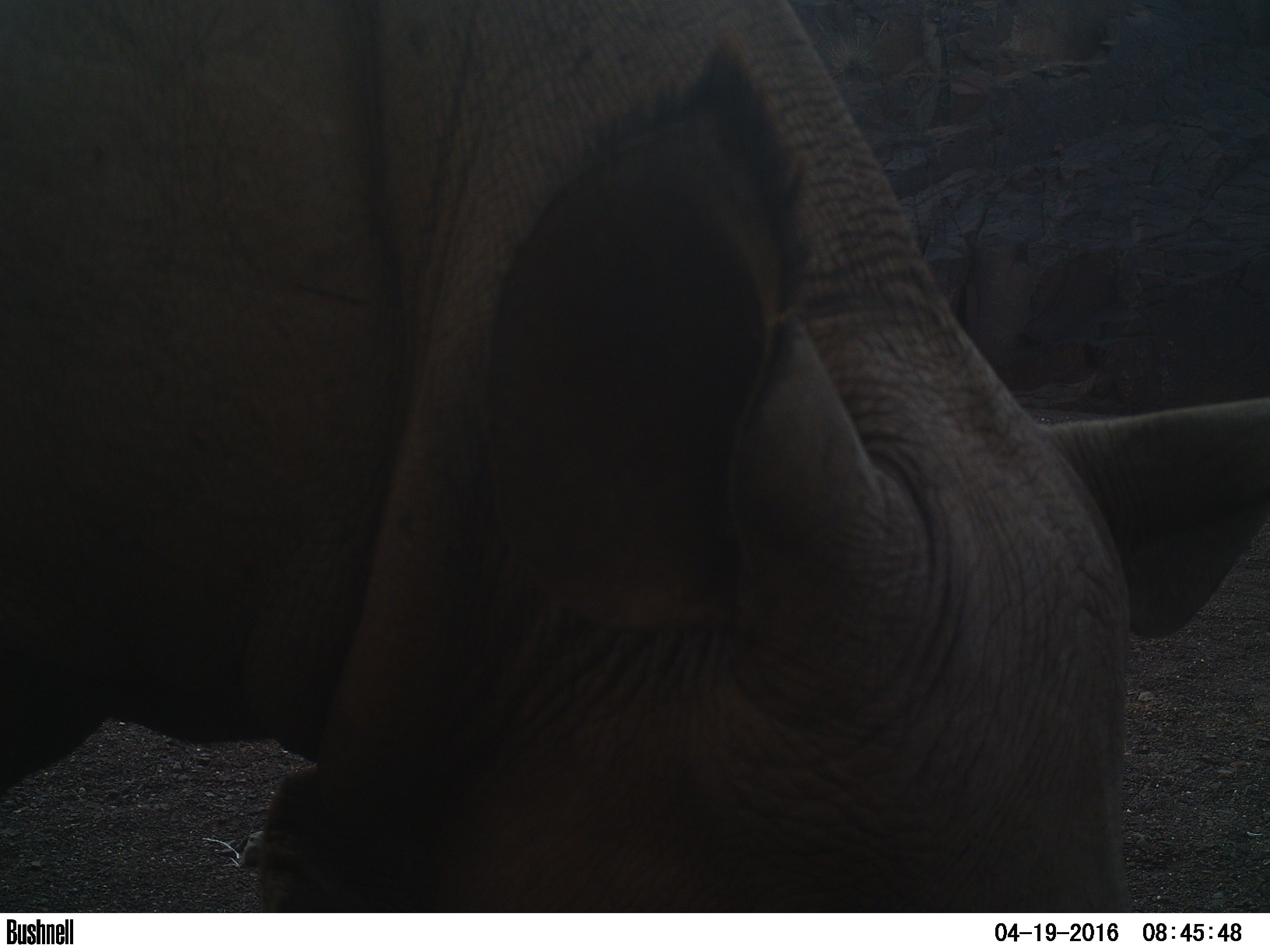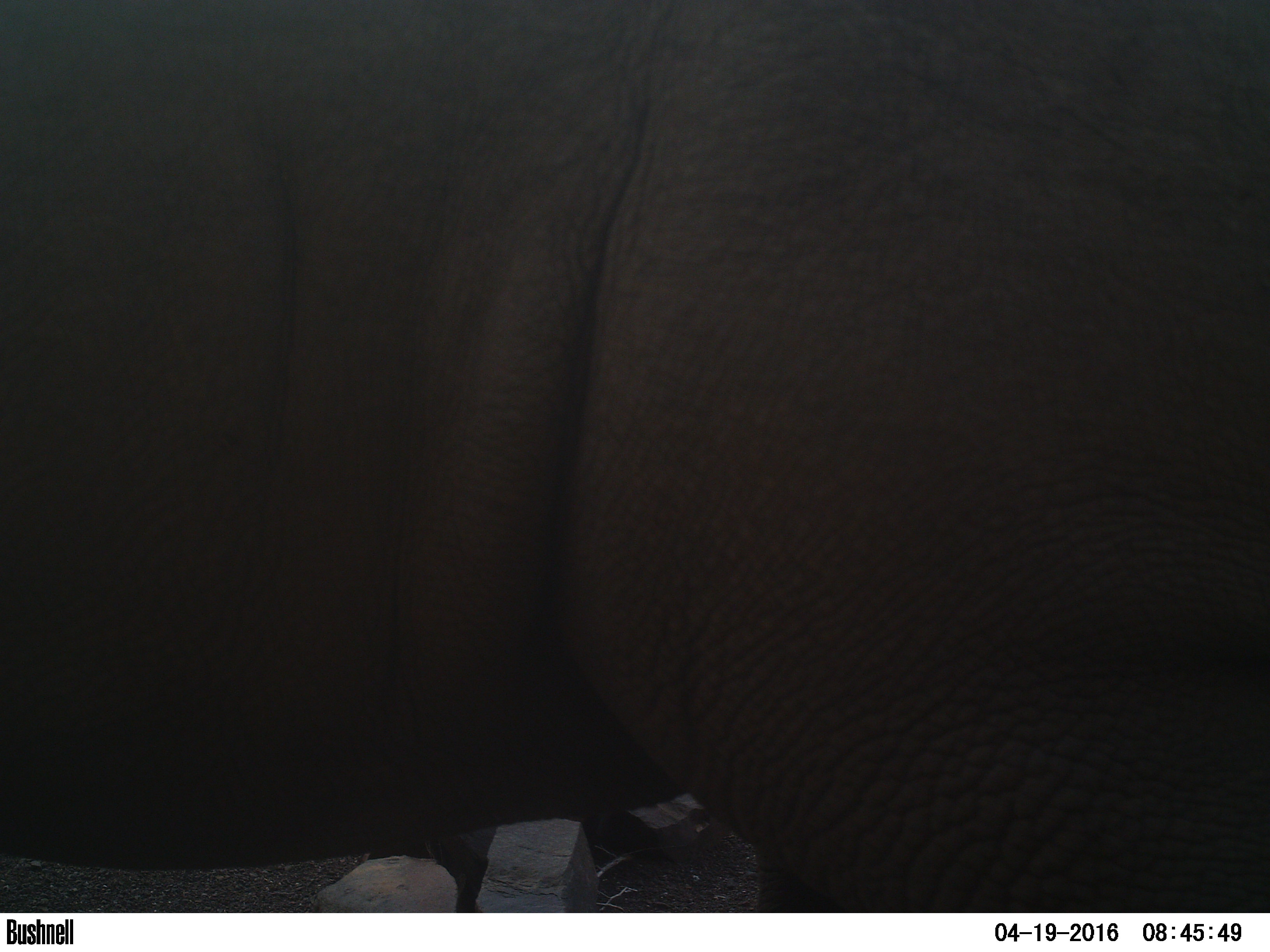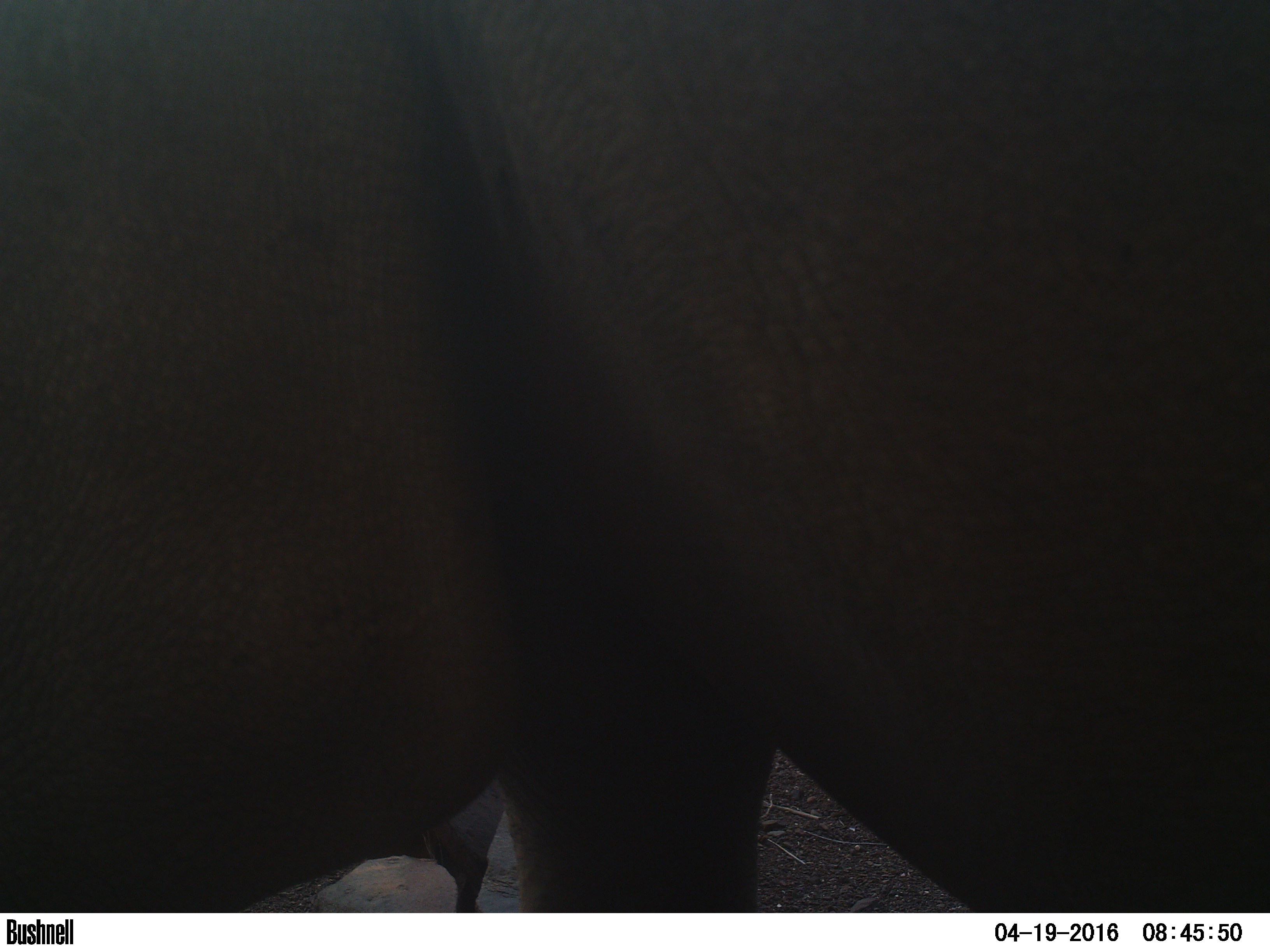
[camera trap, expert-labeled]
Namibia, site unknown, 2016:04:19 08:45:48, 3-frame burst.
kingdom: Animalia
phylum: Chordata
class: Mammalia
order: Perissodactyla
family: Rhinocerotidae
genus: Diceros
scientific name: Diceros bicornis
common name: black rhinoceros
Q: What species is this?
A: Diceros bicornis (black rhinoceros).